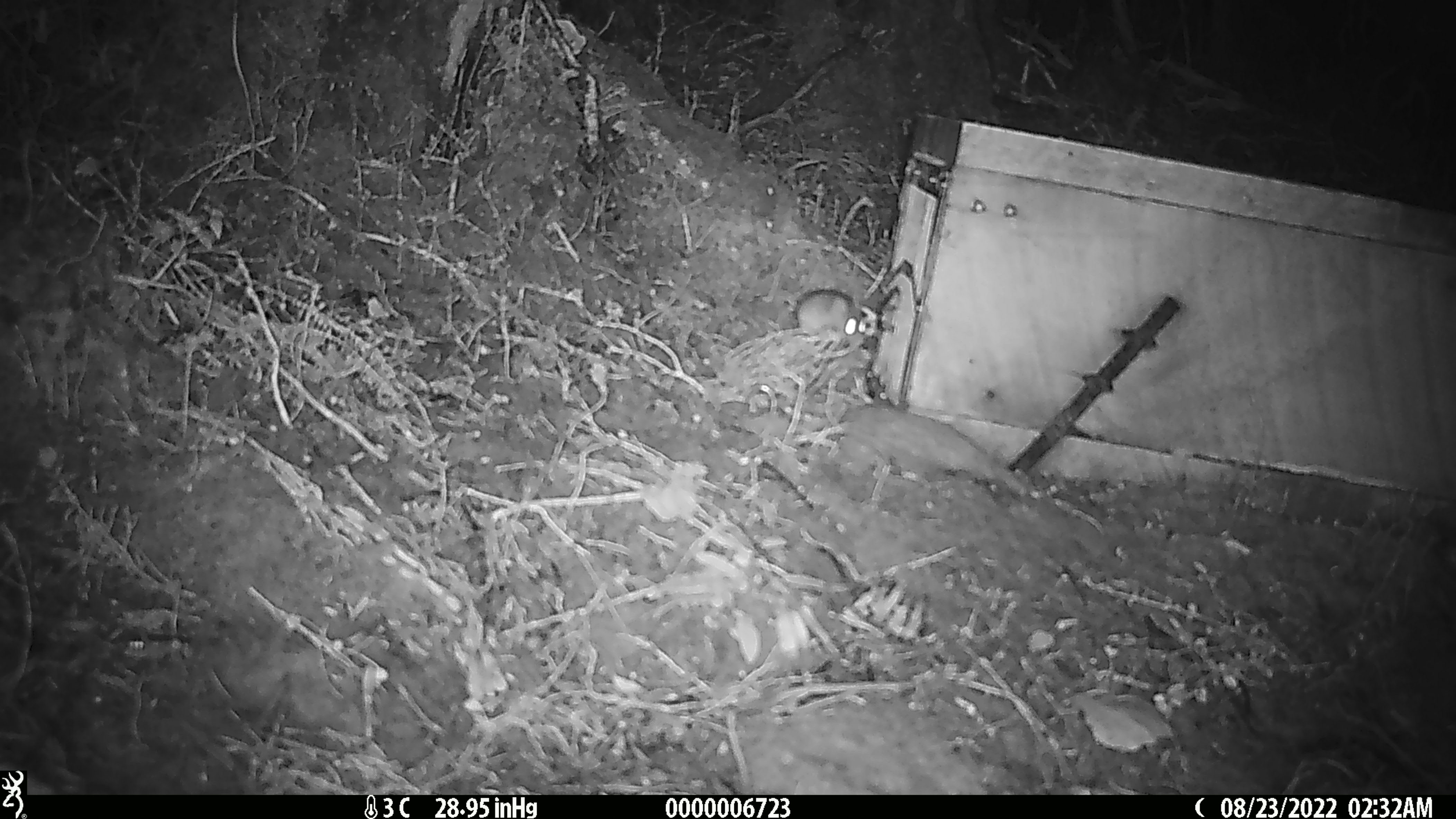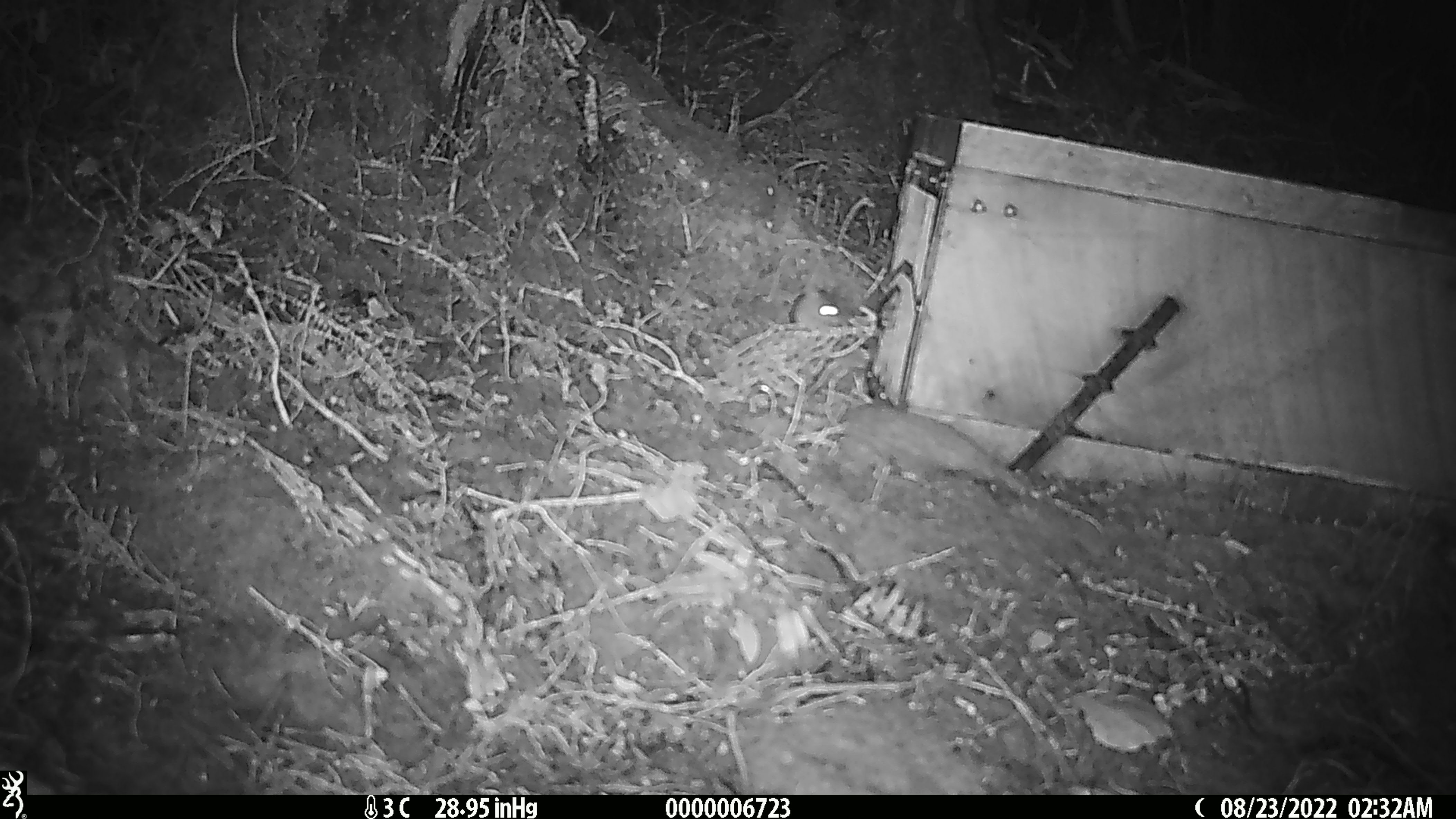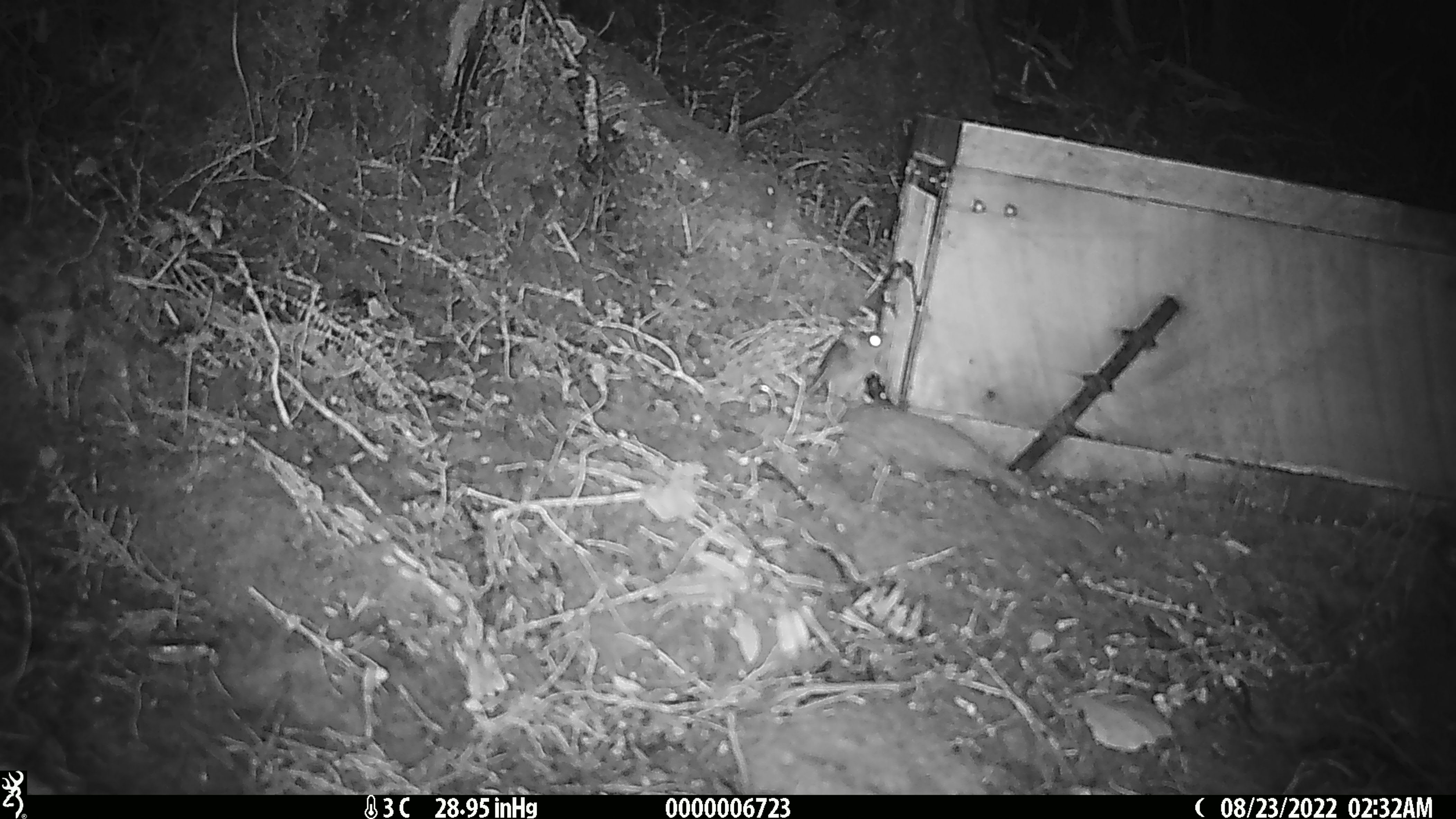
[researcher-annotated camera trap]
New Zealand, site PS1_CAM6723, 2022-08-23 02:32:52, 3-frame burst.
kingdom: Animalia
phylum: Chordata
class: Mammalia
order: Rodentia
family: Muridae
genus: Mus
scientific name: Mus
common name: mouse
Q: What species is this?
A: Mouse (Mus).